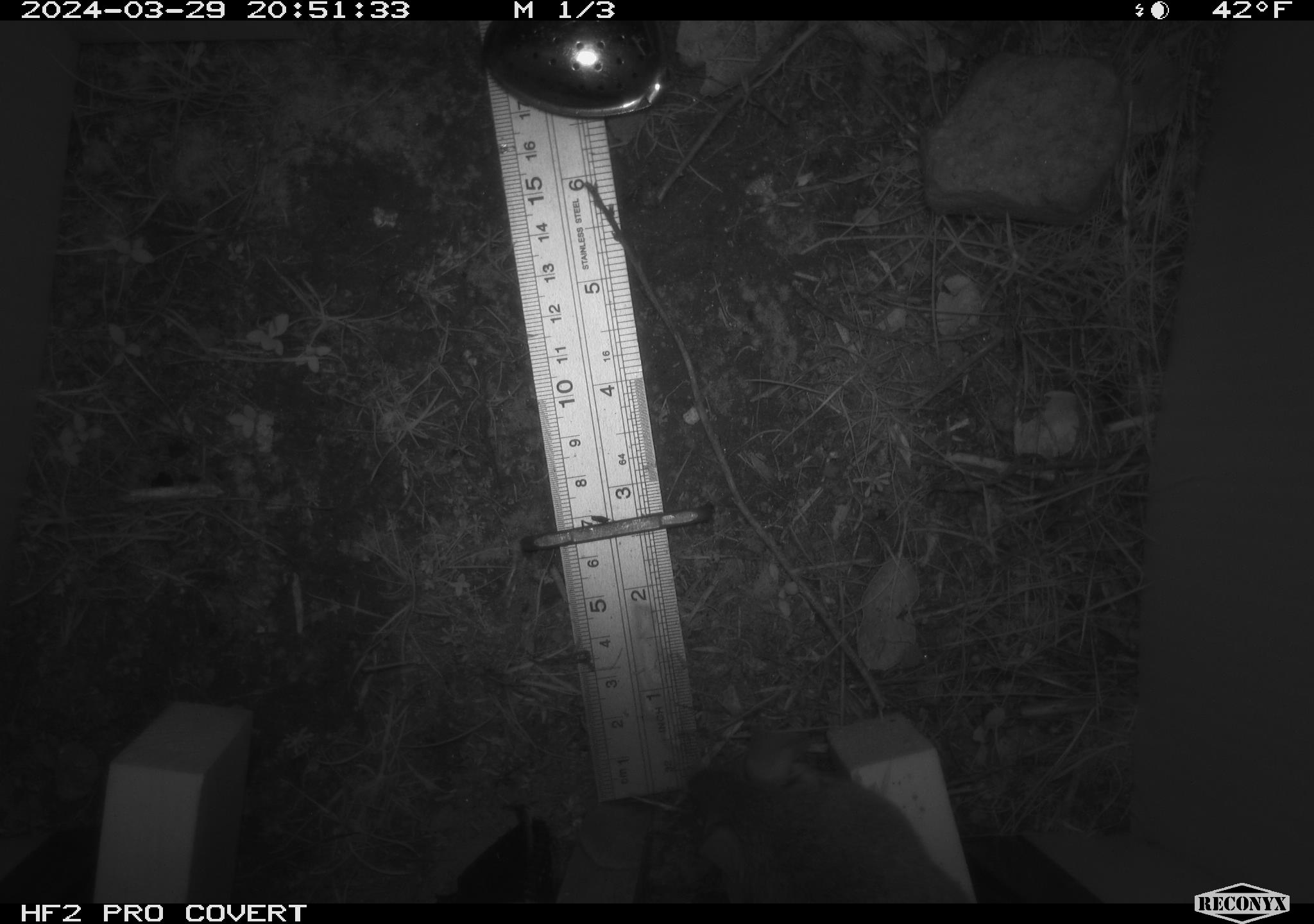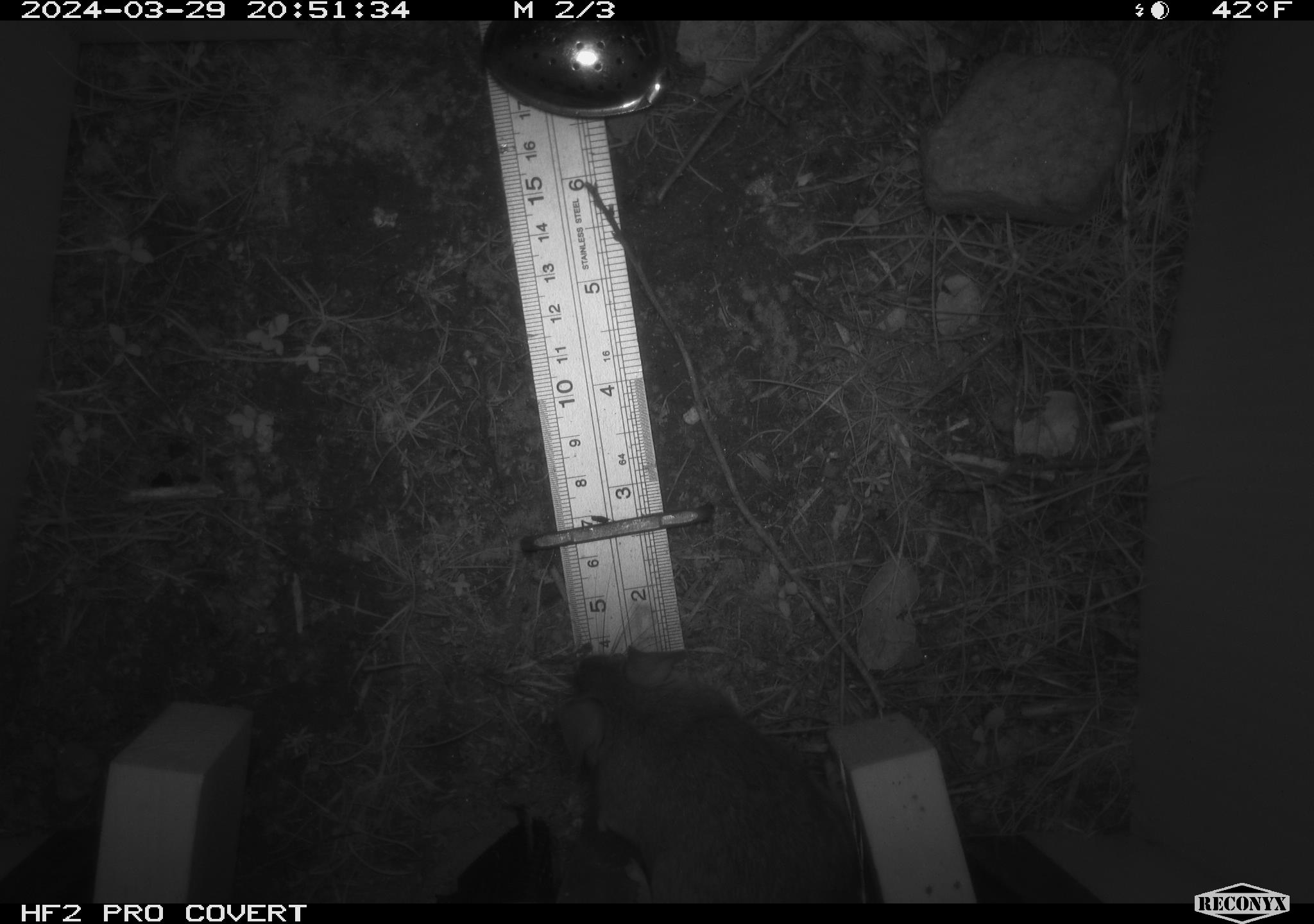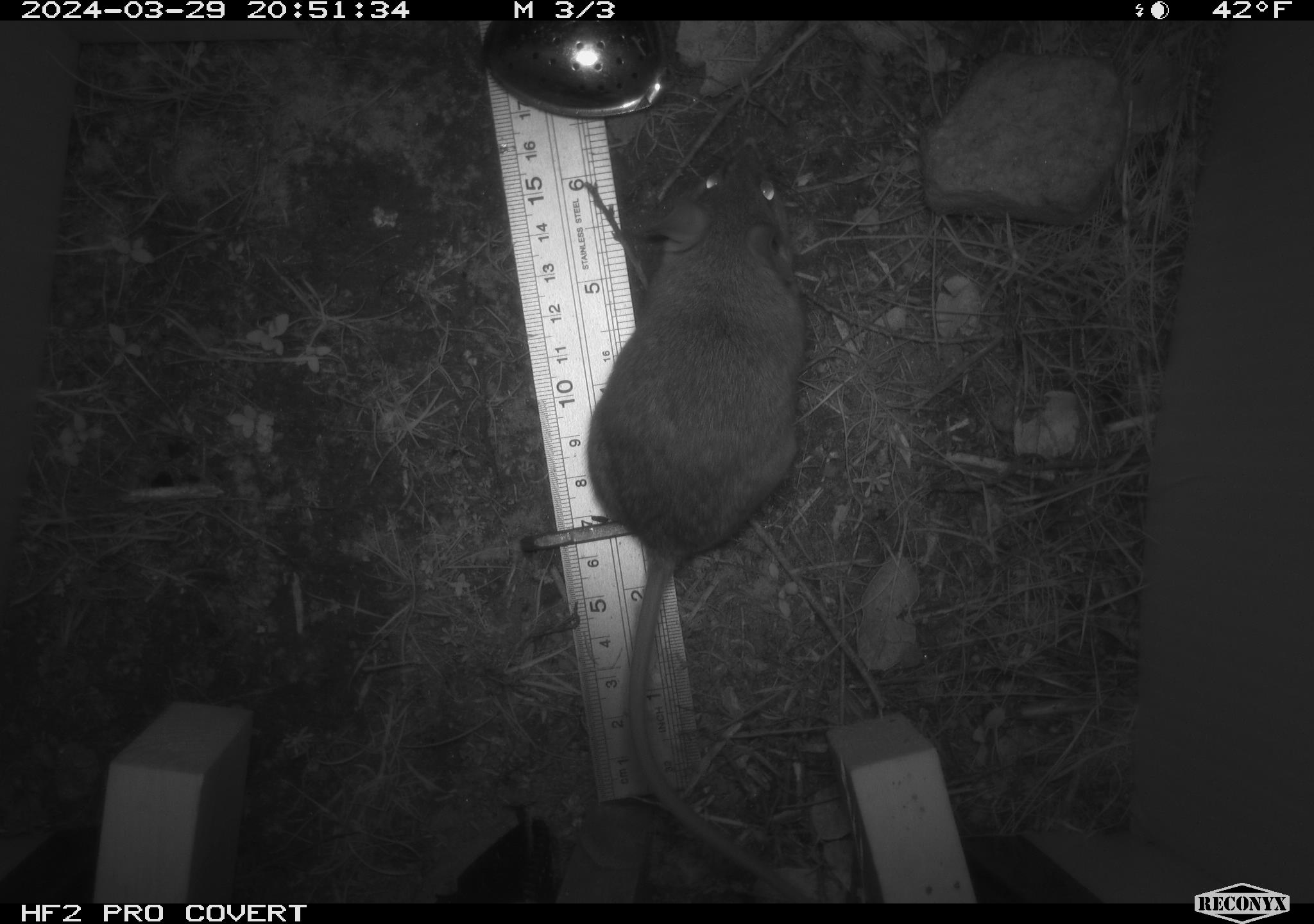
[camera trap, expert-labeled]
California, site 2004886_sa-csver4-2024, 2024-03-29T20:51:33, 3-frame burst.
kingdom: Animalia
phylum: Chordata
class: Mammalia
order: Rodentia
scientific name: Rodentia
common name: woodrat or rat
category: woodrat or rat species